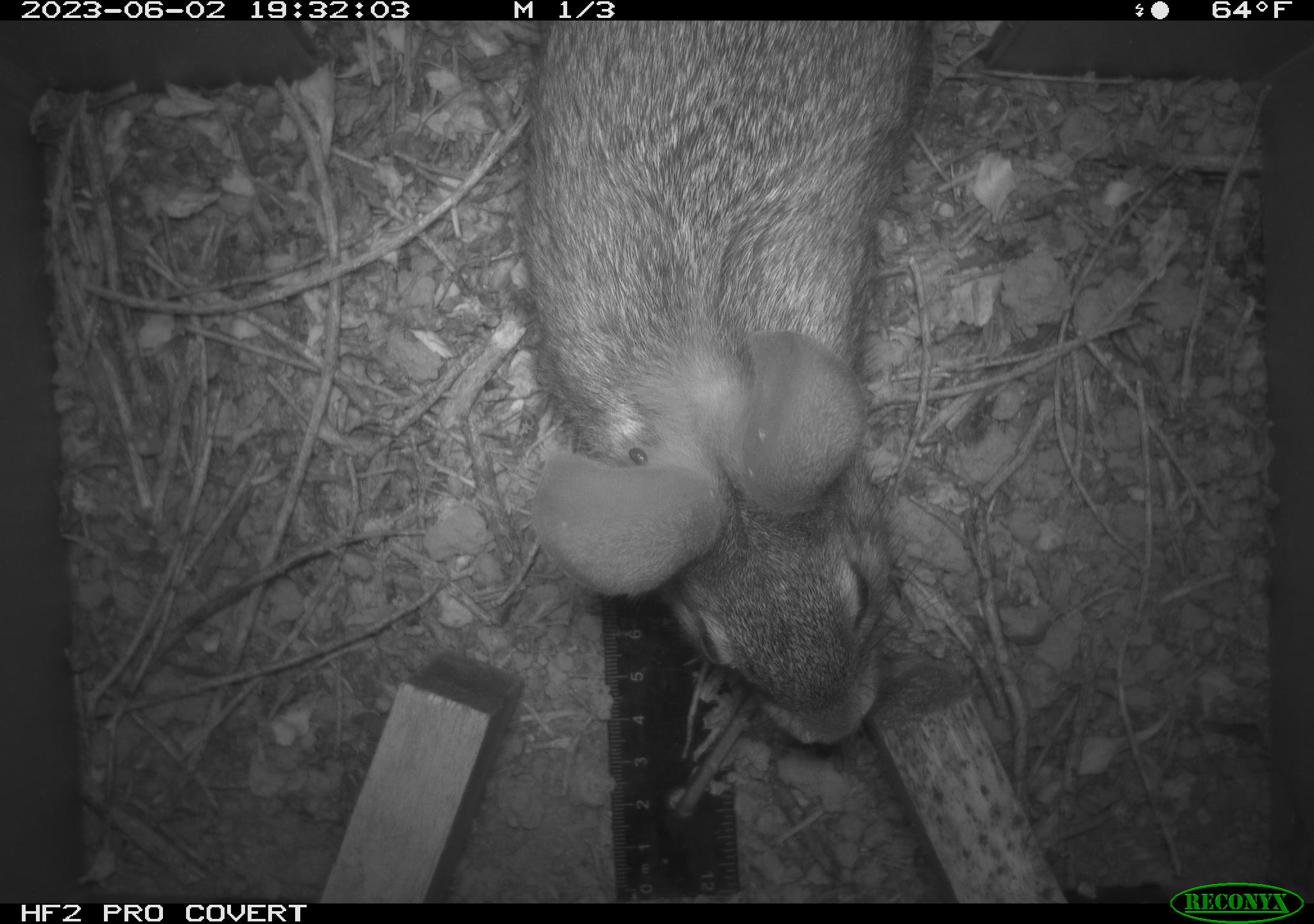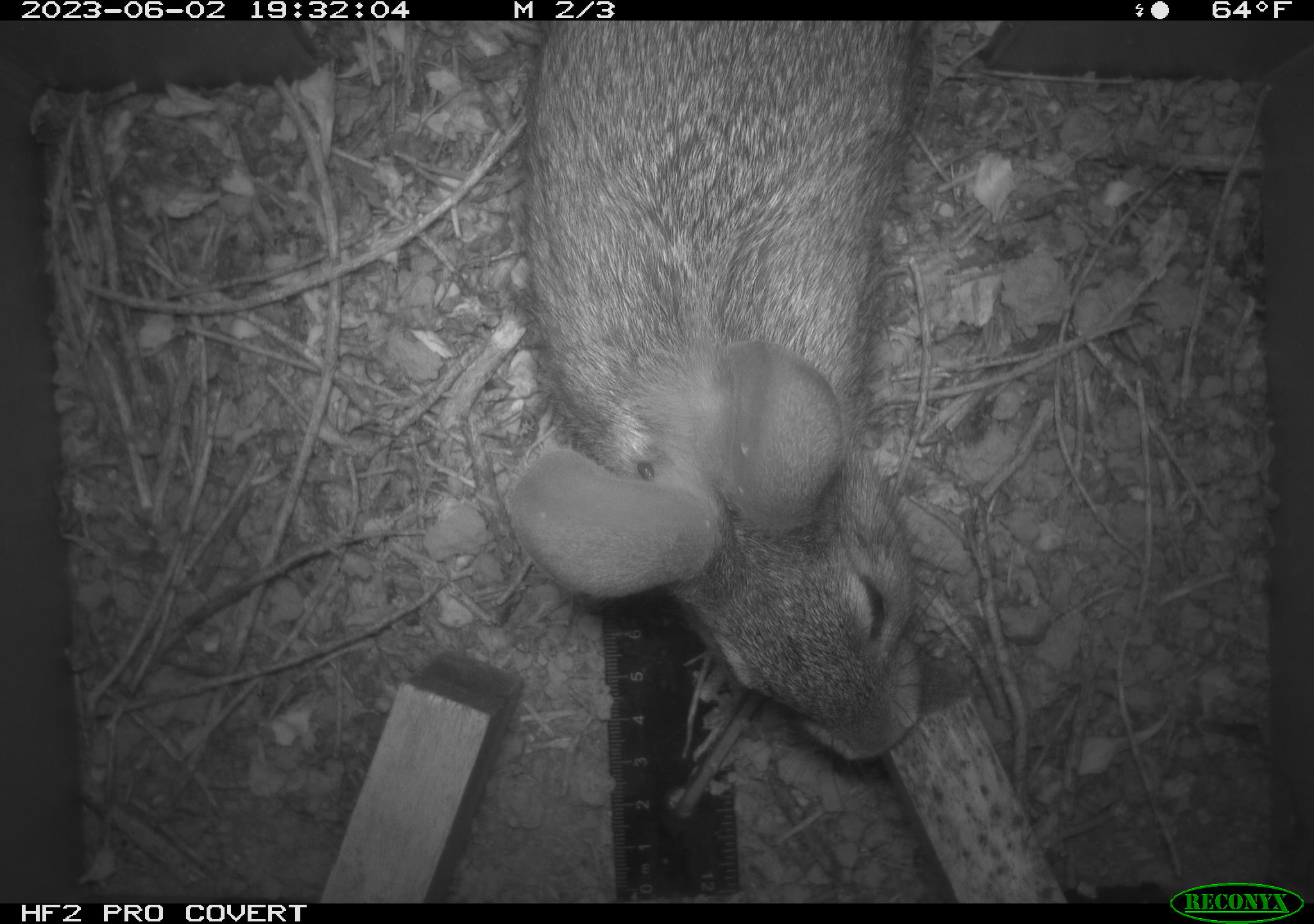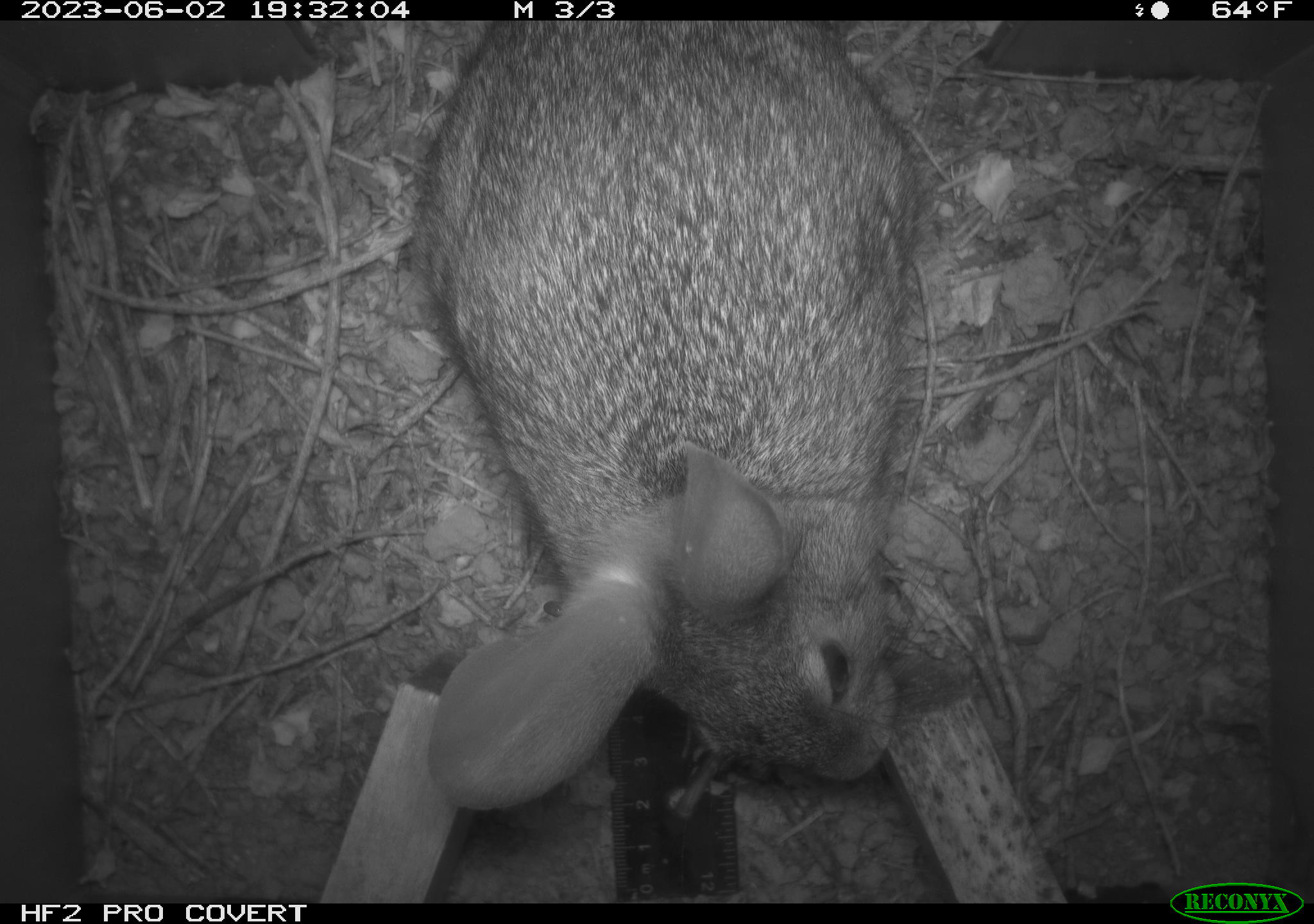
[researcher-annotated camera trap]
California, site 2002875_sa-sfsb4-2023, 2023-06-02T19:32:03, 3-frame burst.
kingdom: Animalia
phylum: Chordata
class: Mammalia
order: Lagomorpha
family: Leporidae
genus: Sylvilagus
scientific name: Sylvilagus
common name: cottontail rabbits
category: sylvilagus species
Sylvilagus species (cottontail rabbits) (Sylvilagus).